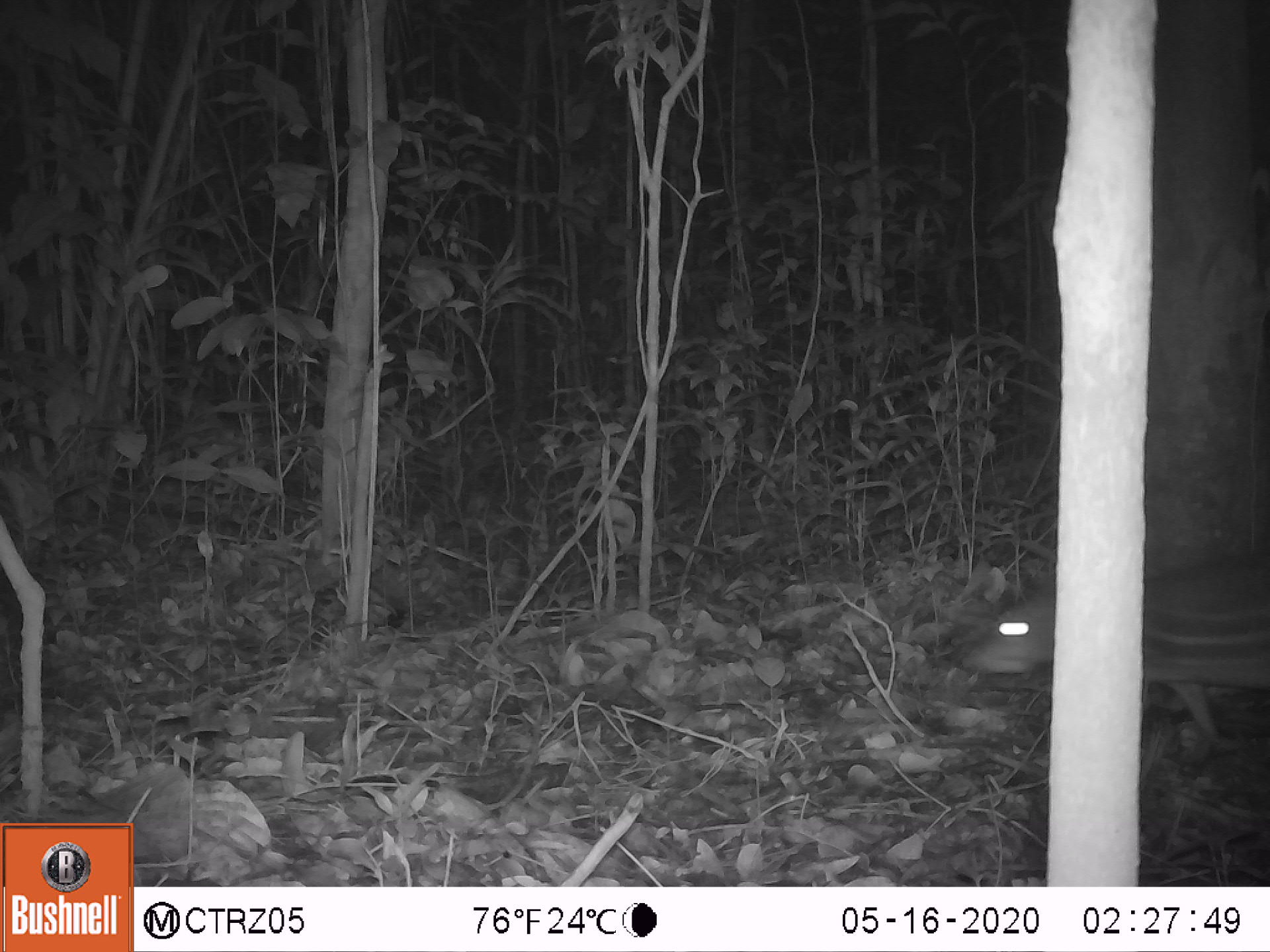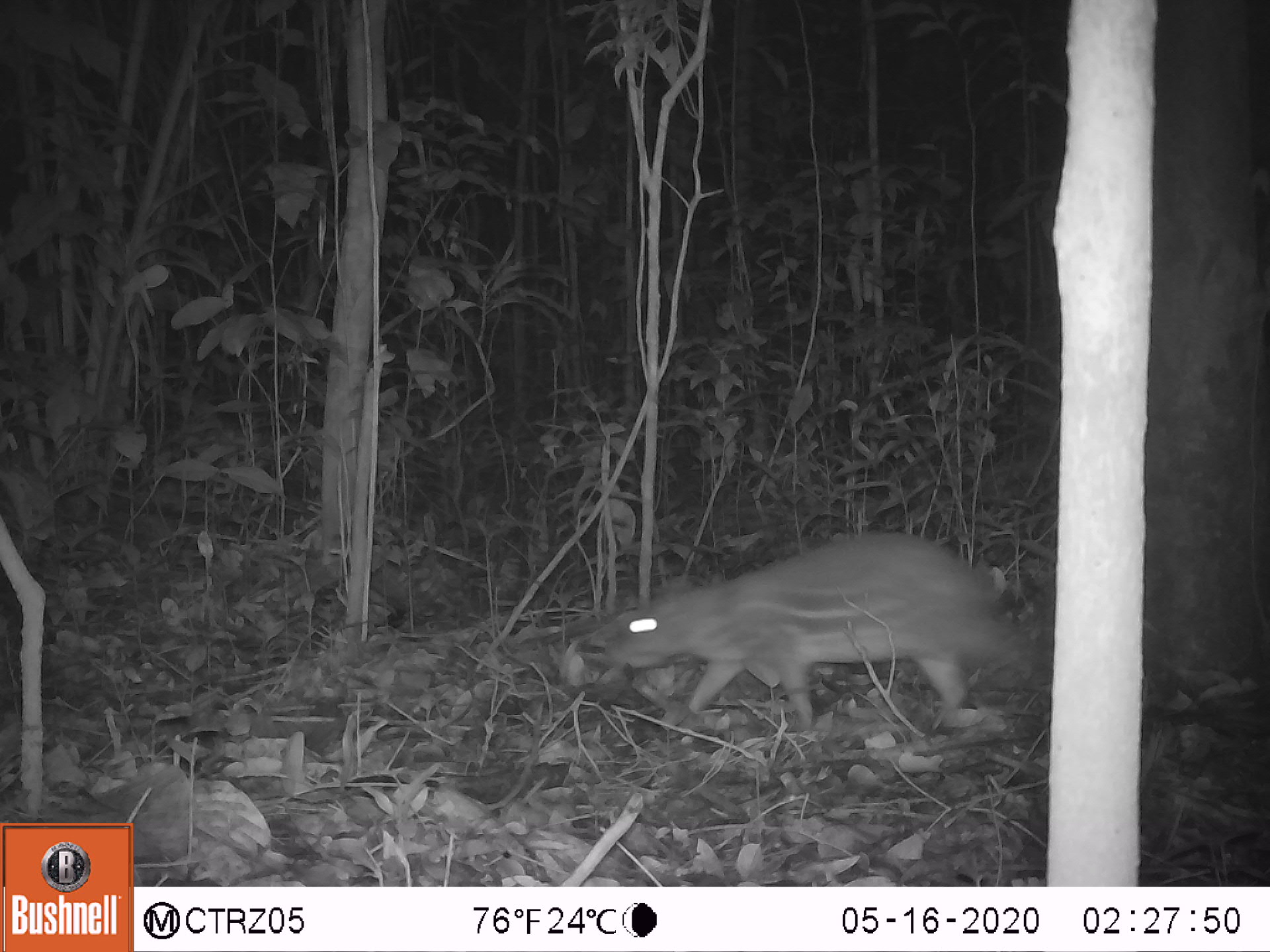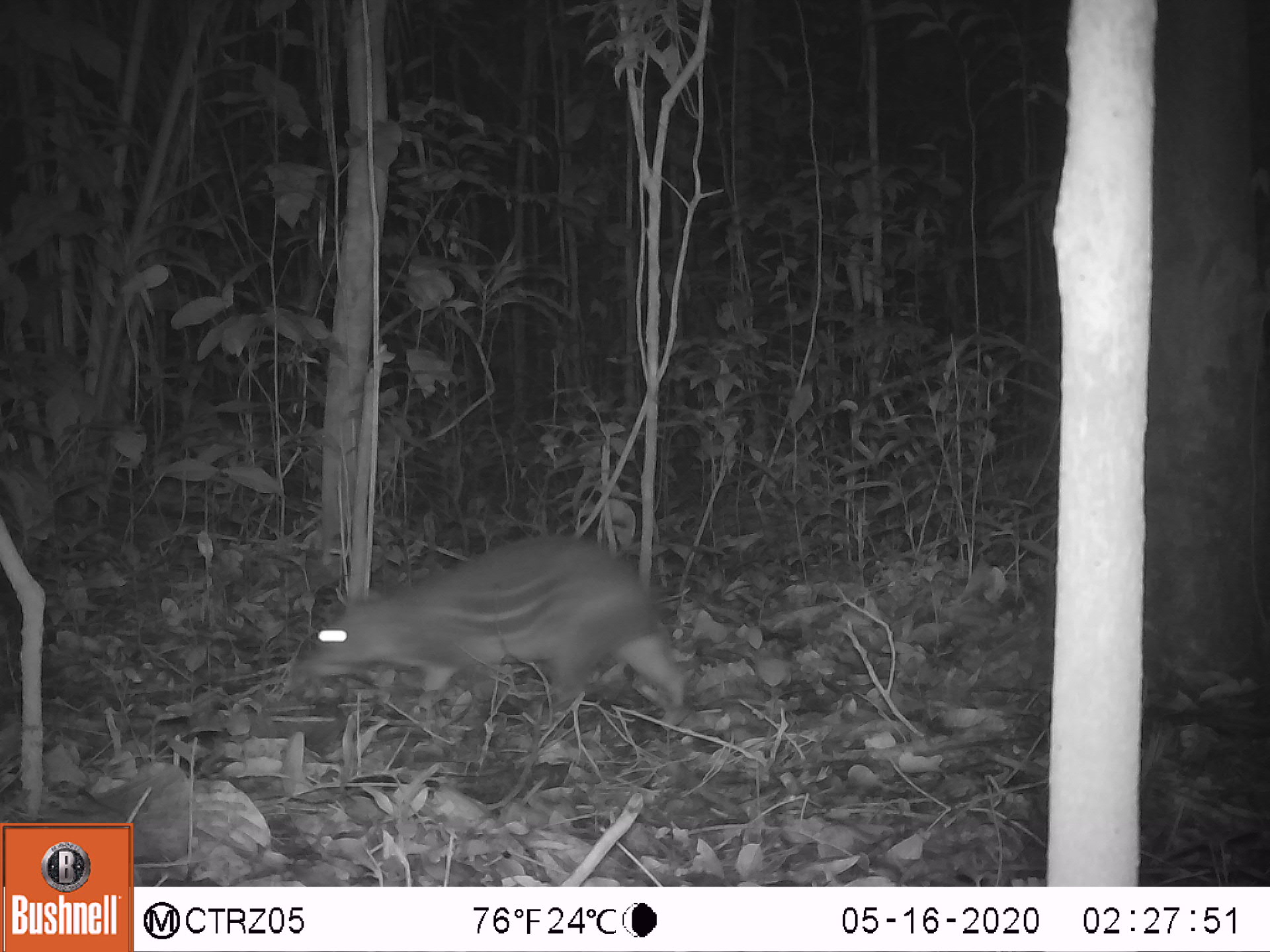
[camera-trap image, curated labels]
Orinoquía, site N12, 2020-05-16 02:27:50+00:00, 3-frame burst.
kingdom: Animalia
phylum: Chordata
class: Mammalia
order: Rodentia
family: Cuniculidae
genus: Cuniculus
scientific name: Cuniculus paca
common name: spotted paca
Spotted paca (Cuniculus paca).